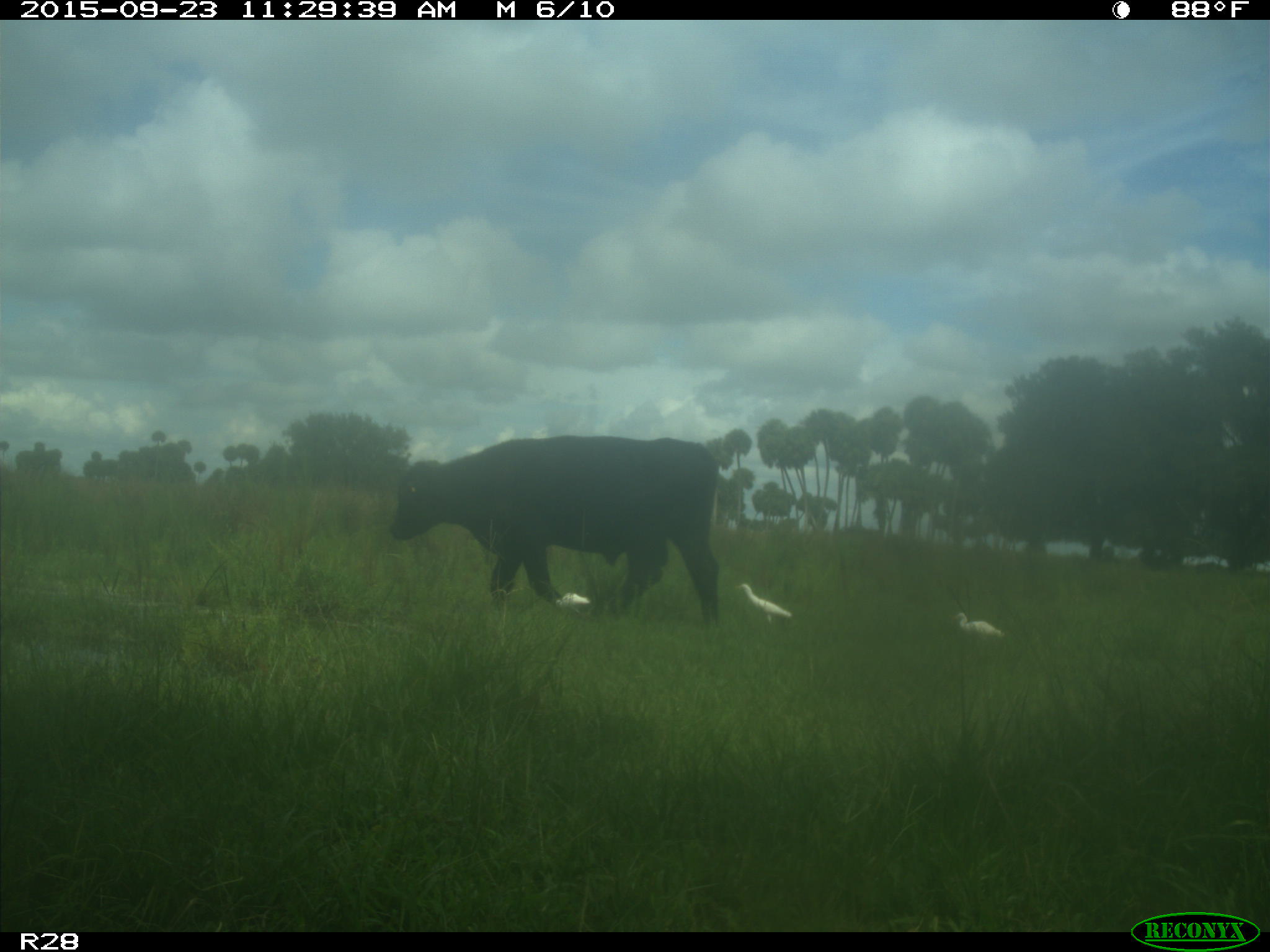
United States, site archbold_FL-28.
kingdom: Animalia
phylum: Chordata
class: Mammalia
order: Artiodactyla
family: Bovidae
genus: Bos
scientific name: Bos taurus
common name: domestic cow